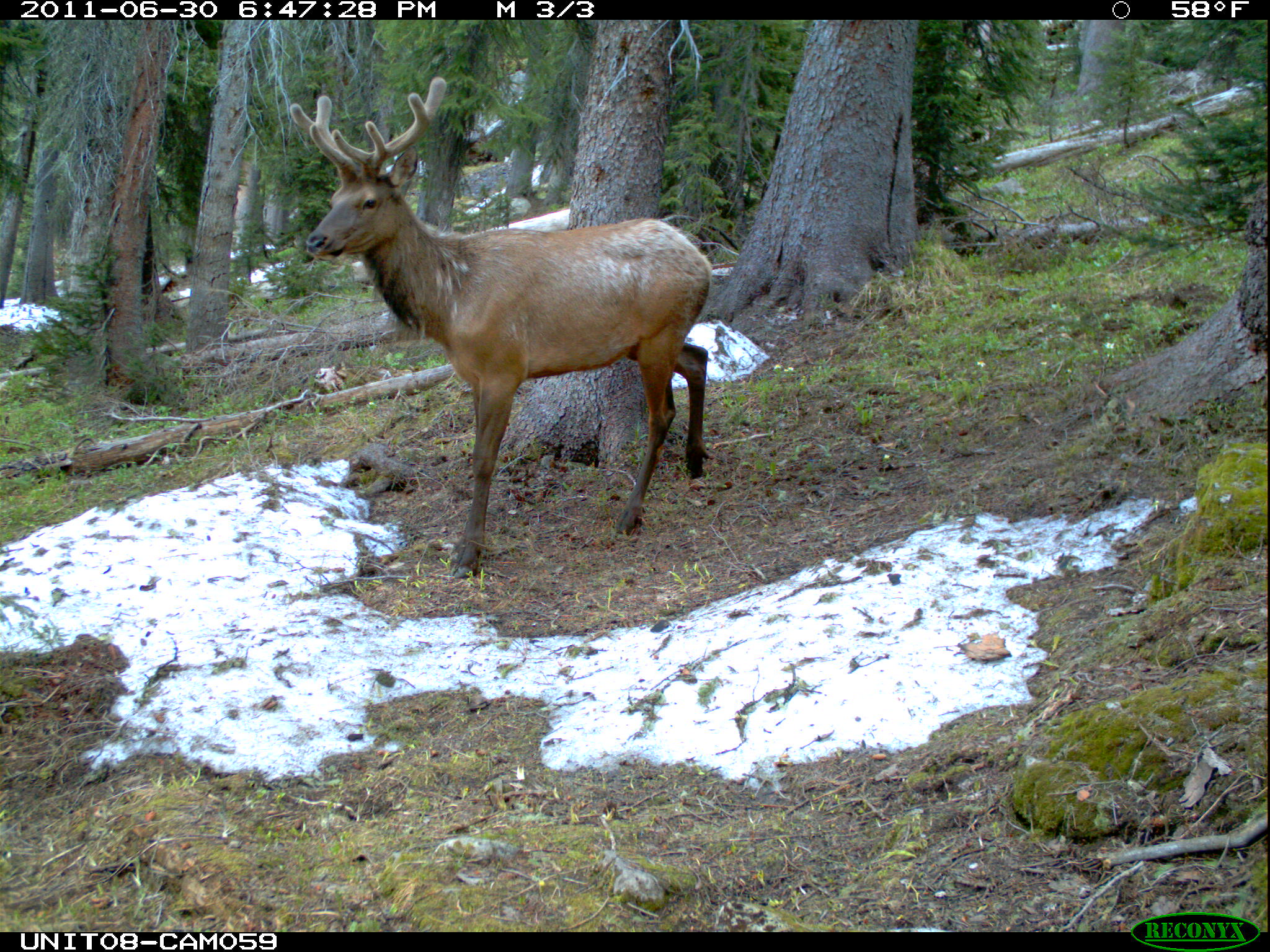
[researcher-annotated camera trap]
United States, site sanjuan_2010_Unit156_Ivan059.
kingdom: Animalia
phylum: Chordata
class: Mammalia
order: Artiodactyla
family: Cervidae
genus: Cervus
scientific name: Cervus elaphus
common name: red deer